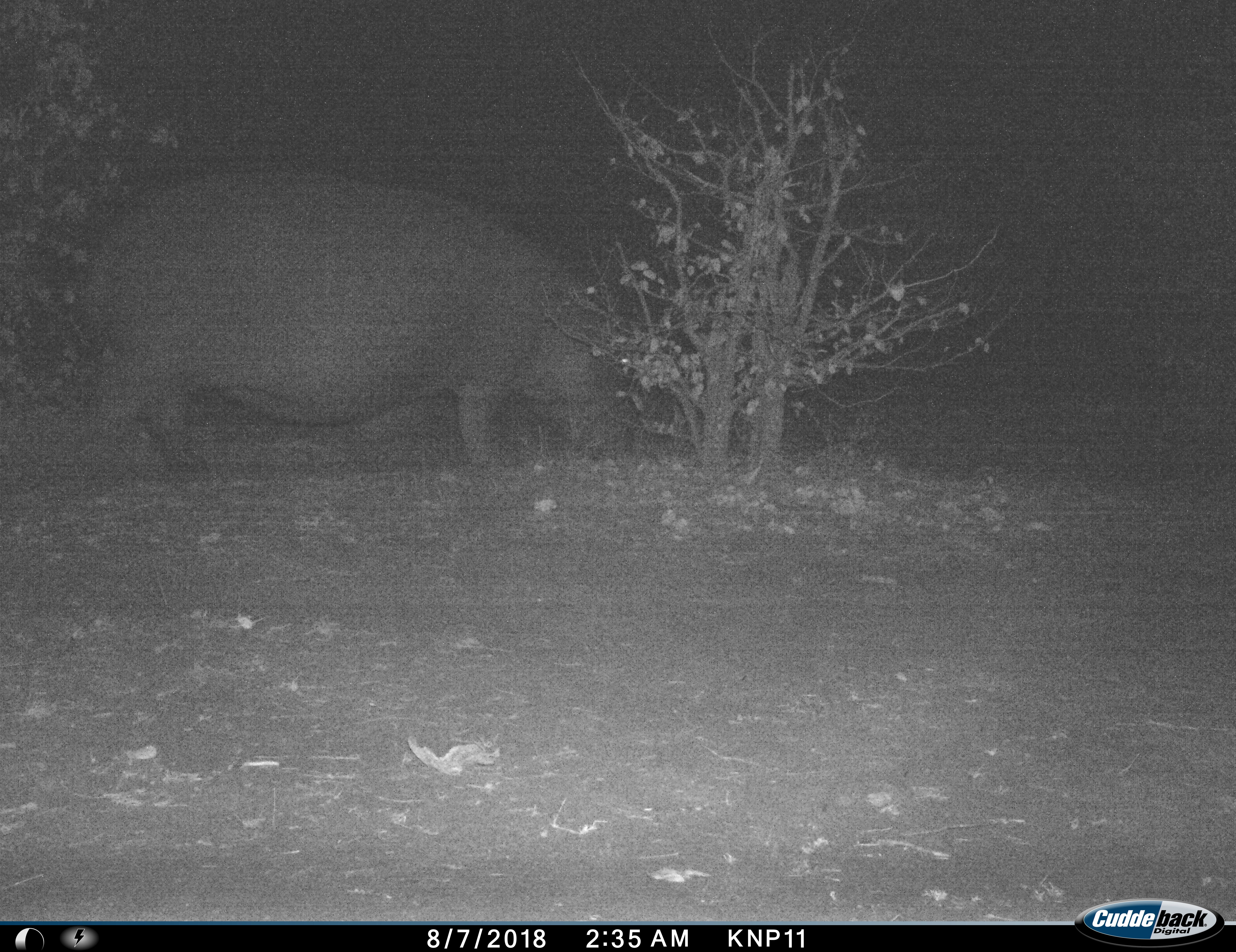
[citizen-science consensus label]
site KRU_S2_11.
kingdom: Animalia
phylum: Chordata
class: Mammalia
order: Artiodactyla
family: Hippopotamidae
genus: Hippopotamus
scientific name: Hippopotamus amphibius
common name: hippopotamus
Hippopotamus (Hippopotamus amphibius), count 1. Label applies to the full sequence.